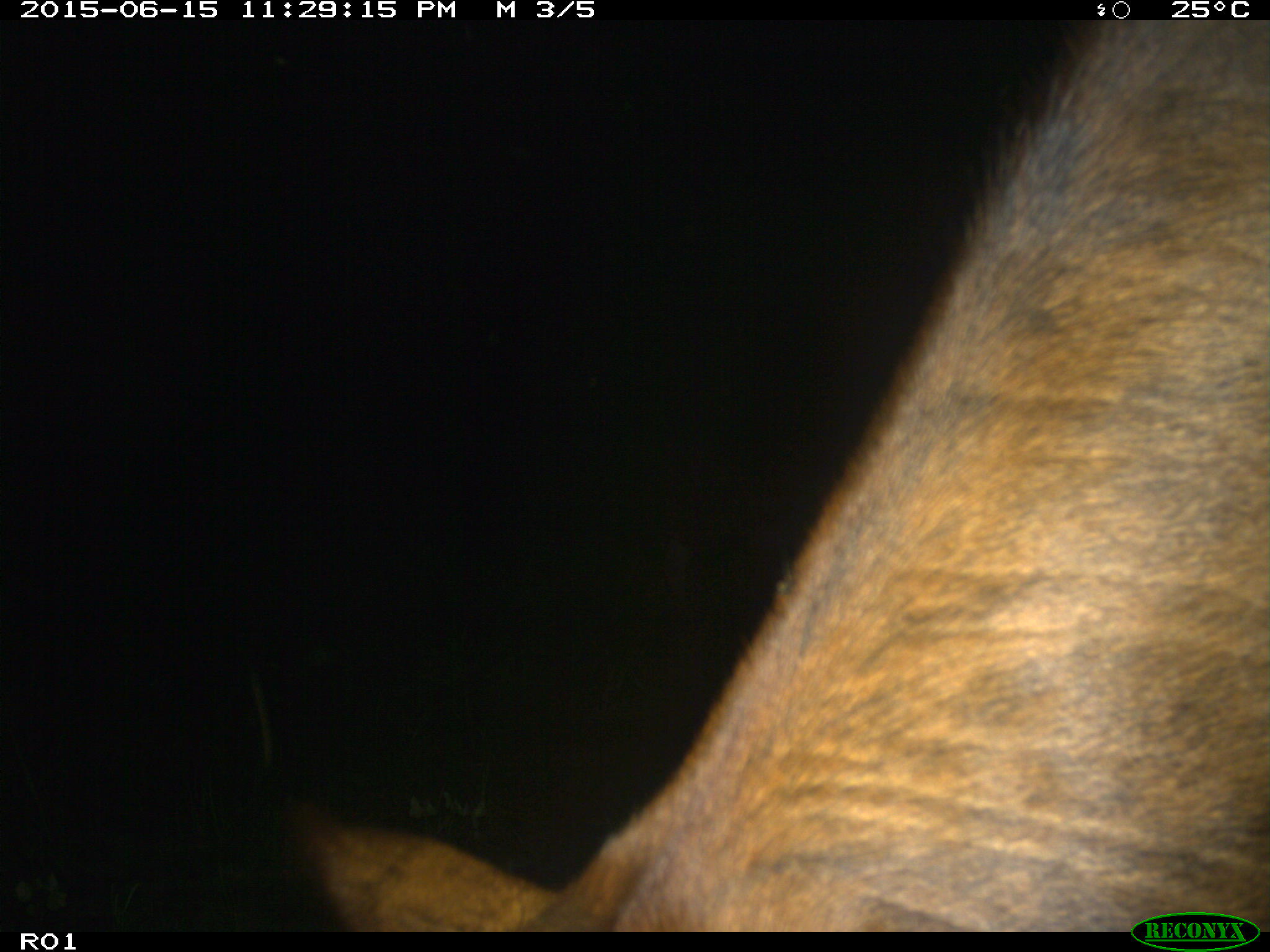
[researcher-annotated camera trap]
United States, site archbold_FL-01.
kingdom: Animalia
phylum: Chordata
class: Mammalia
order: Artiodactyla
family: Bovidae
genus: Bos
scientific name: Bos taurus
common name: domestic cow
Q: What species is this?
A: Bos taurus (domestic cow).